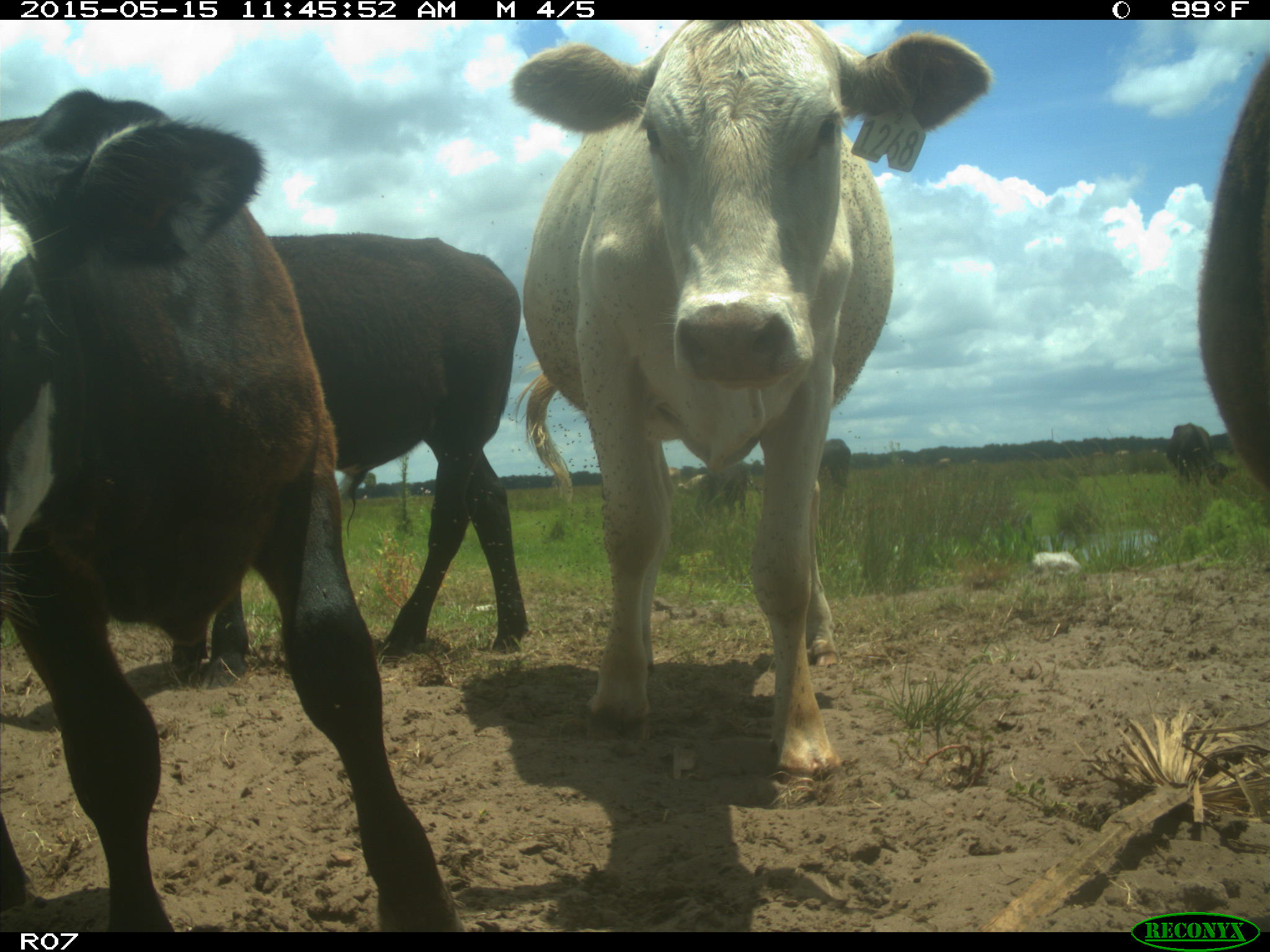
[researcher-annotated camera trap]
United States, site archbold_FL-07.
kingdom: Animalia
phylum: Chordata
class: Mammalia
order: Artiodactyla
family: Bovidae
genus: Bos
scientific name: Bos taurus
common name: domestic cow